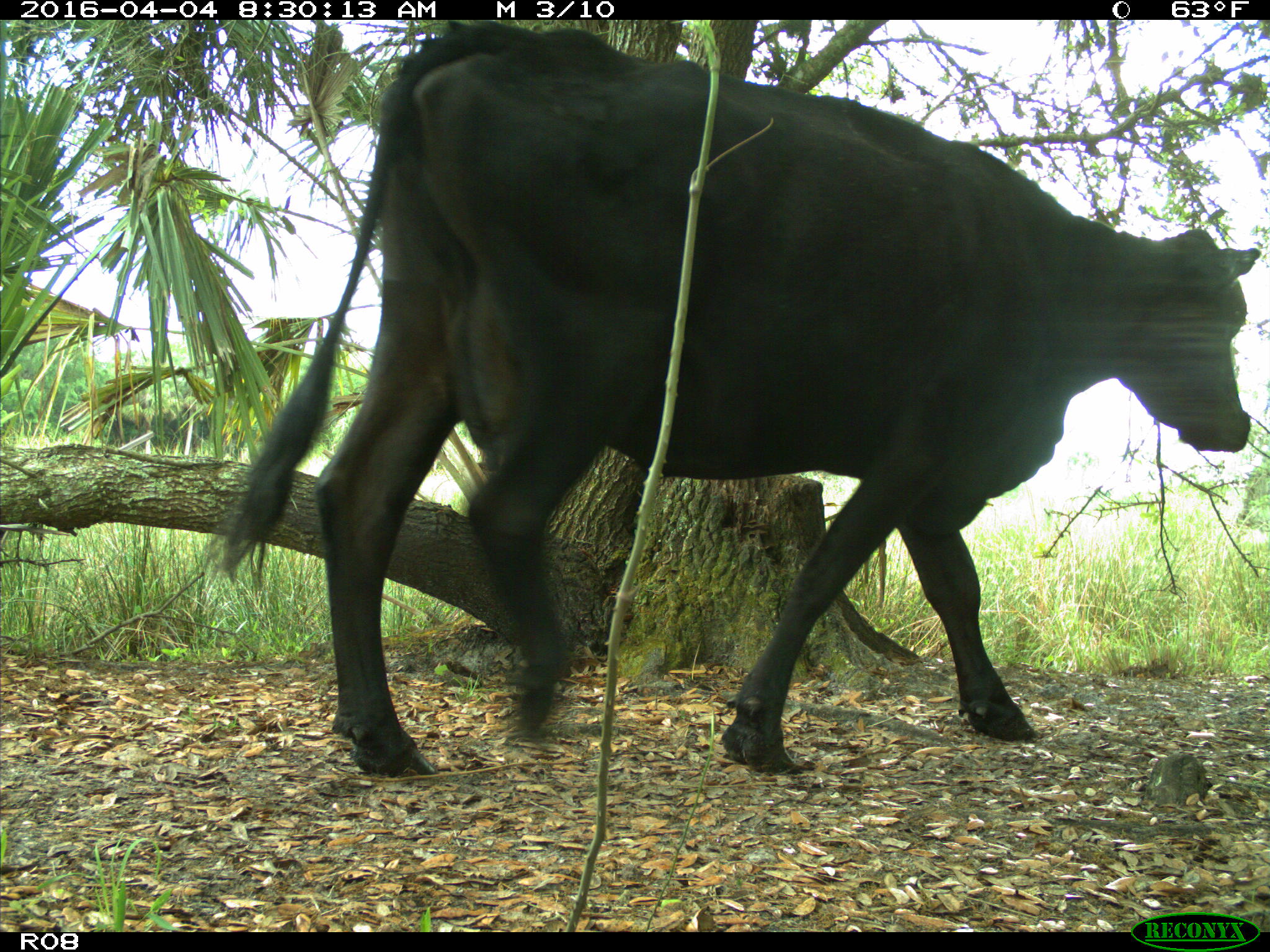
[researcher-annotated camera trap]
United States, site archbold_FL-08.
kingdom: Animalia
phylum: Chordata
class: Mammalia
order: Artiodactyla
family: Bovidae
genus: Bos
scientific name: Bos taurus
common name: domestic cow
Bos taurus (domestic cow).